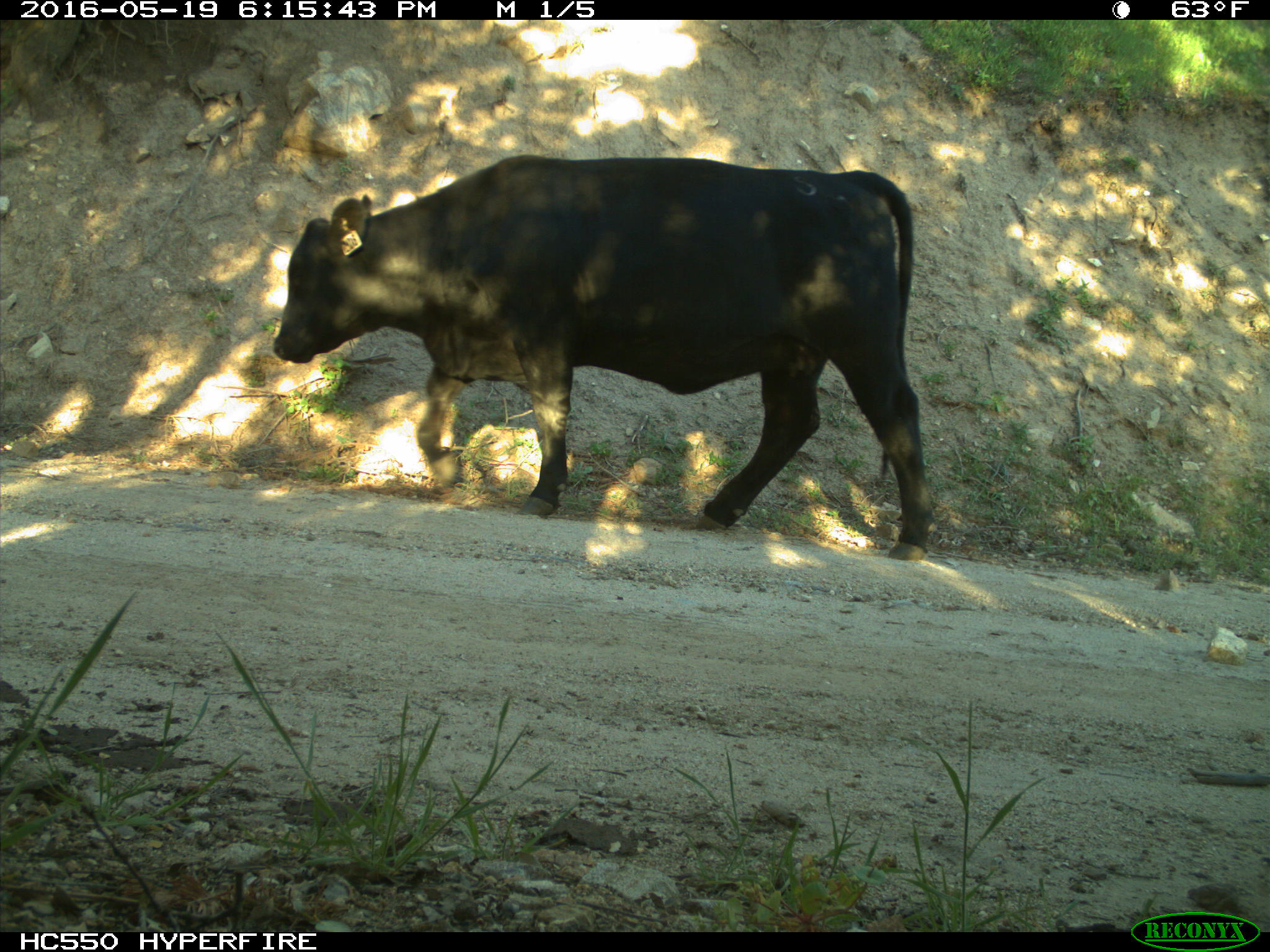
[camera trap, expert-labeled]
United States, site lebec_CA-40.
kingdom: Animalia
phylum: Chordata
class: Mammalia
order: Artiodactyla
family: Bovidae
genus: Bos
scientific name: Bos taurus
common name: domestic cow